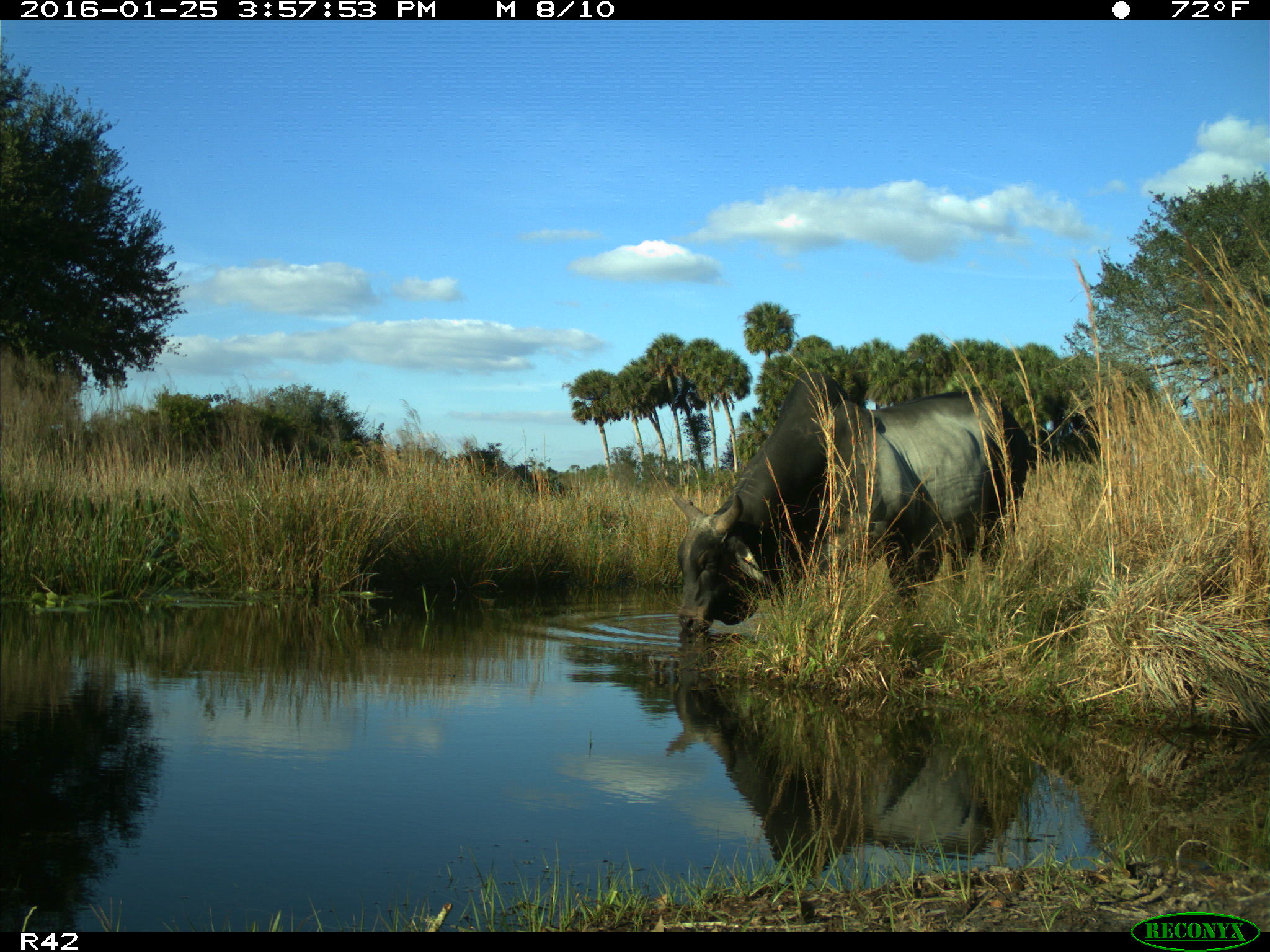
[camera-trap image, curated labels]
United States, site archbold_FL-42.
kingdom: Animalia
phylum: Chordata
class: Mammalia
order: Artiodactyla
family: Bovidae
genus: Bos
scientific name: Bos taurus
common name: domestic cow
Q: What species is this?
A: Bos taurus (domestic cow).